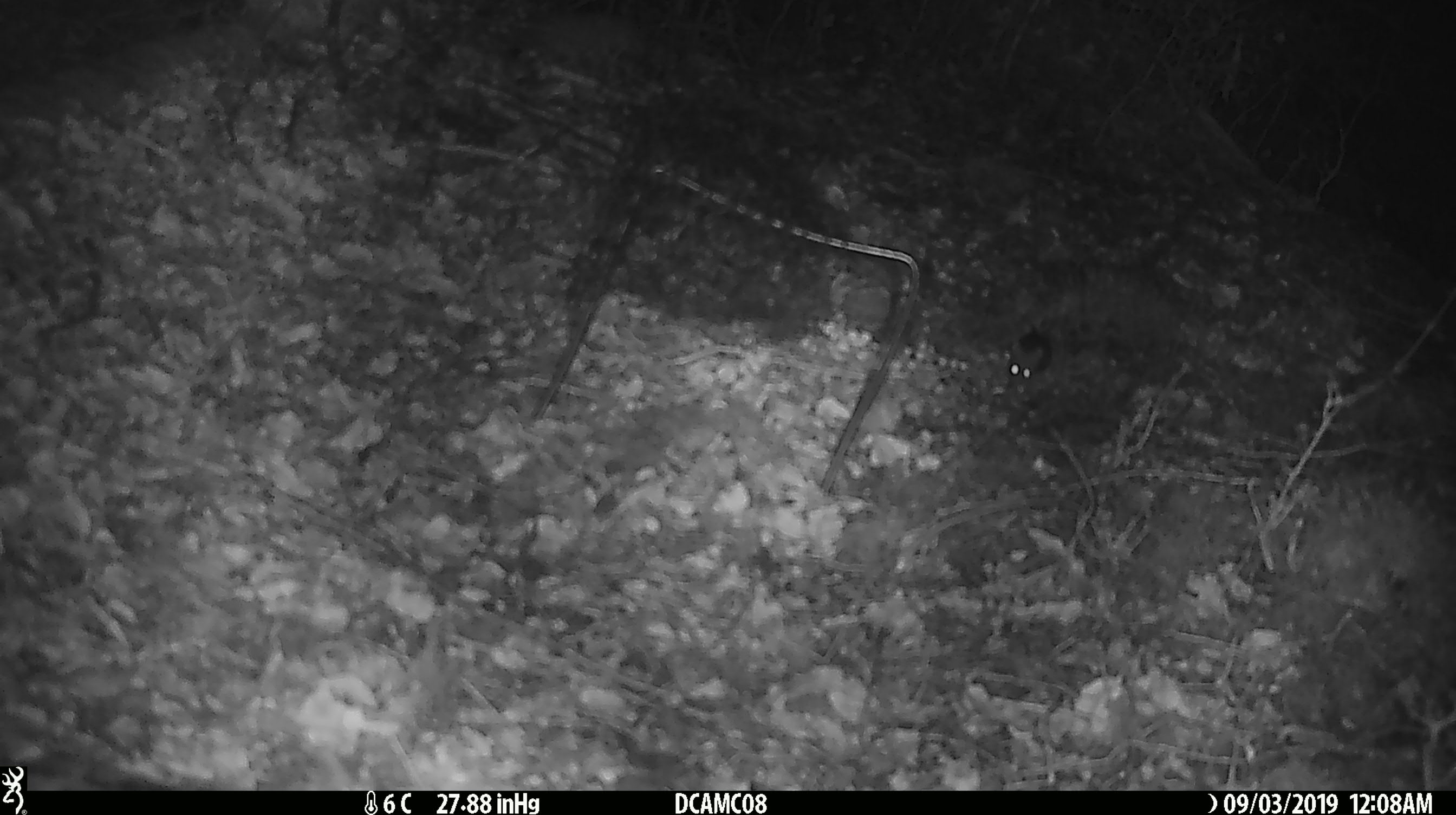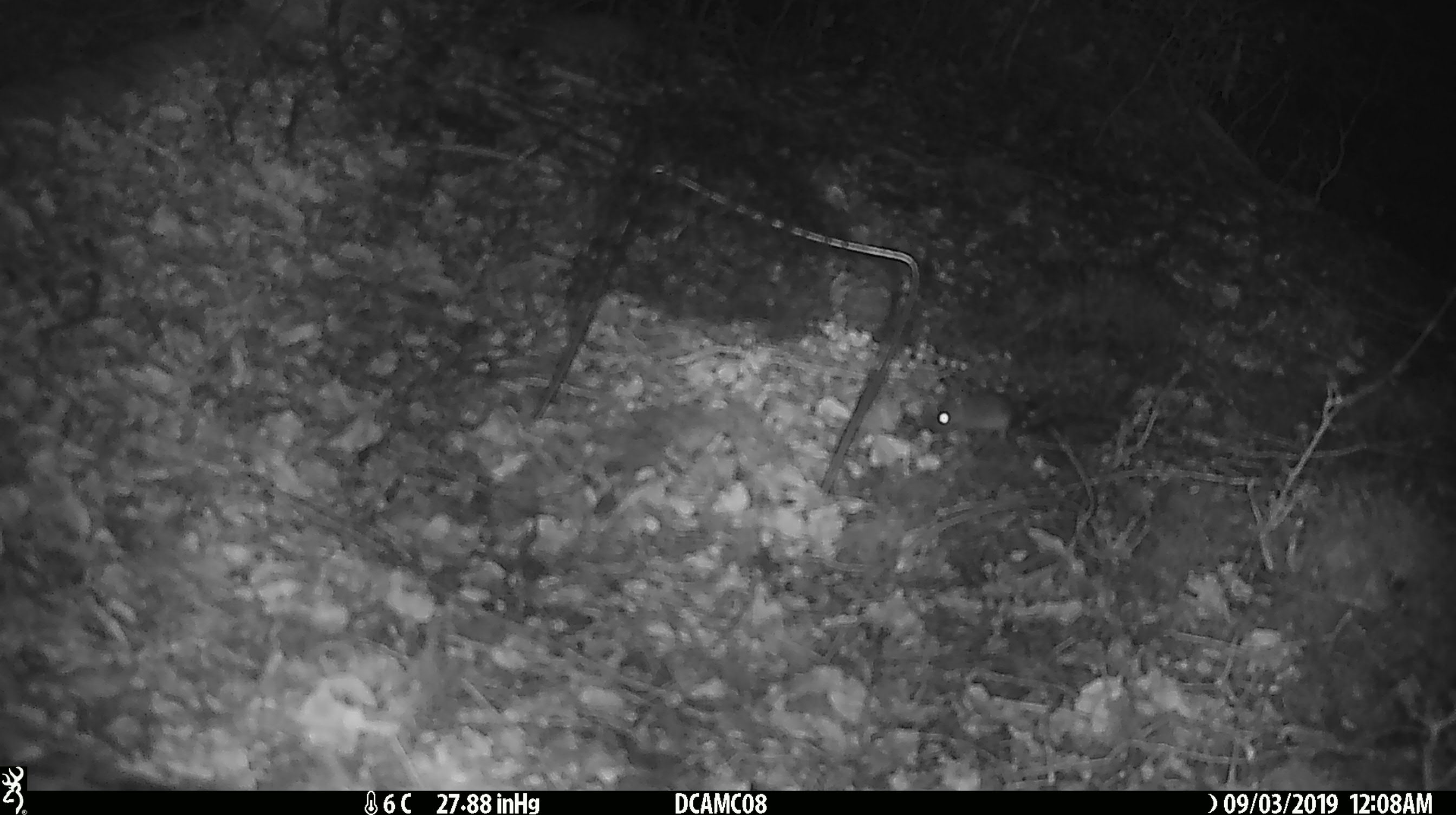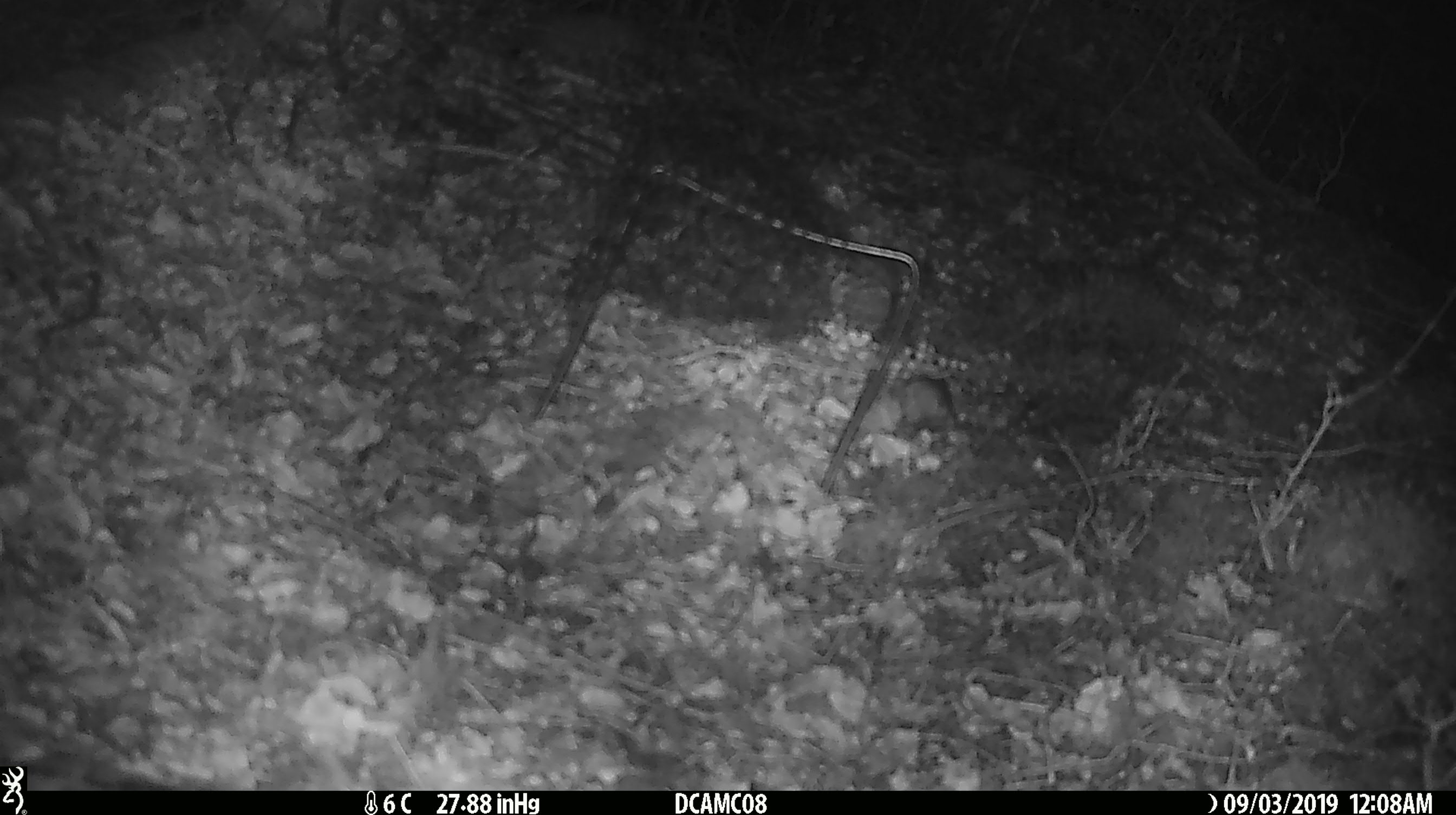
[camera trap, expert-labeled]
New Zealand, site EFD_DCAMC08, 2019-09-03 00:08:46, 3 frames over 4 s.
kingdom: Animalia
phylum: Chordata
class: Mammalia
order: Rodentia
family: Muridae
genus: Mus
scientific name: Mus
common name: mouse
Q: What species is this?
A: Mouse (Mus).